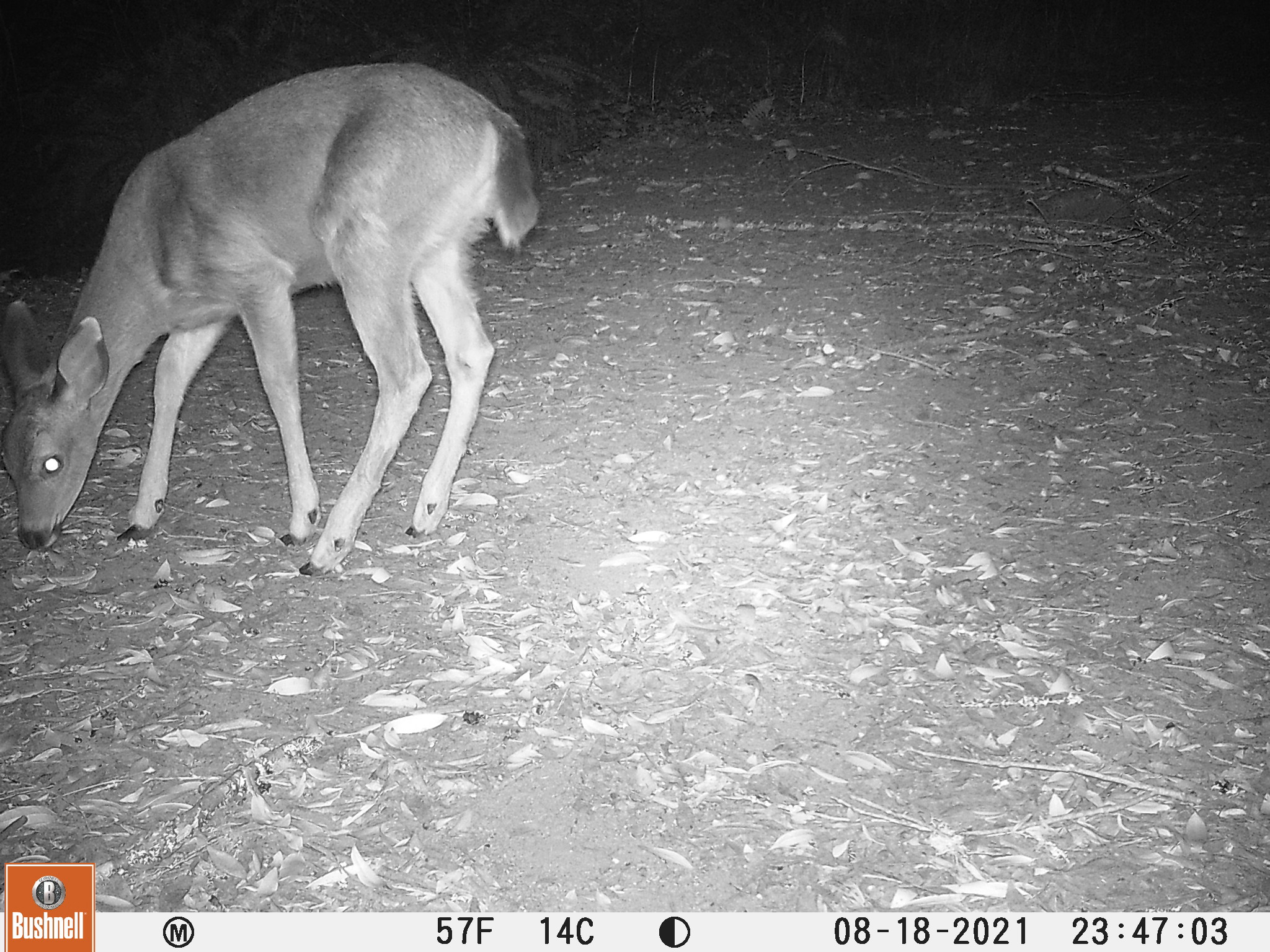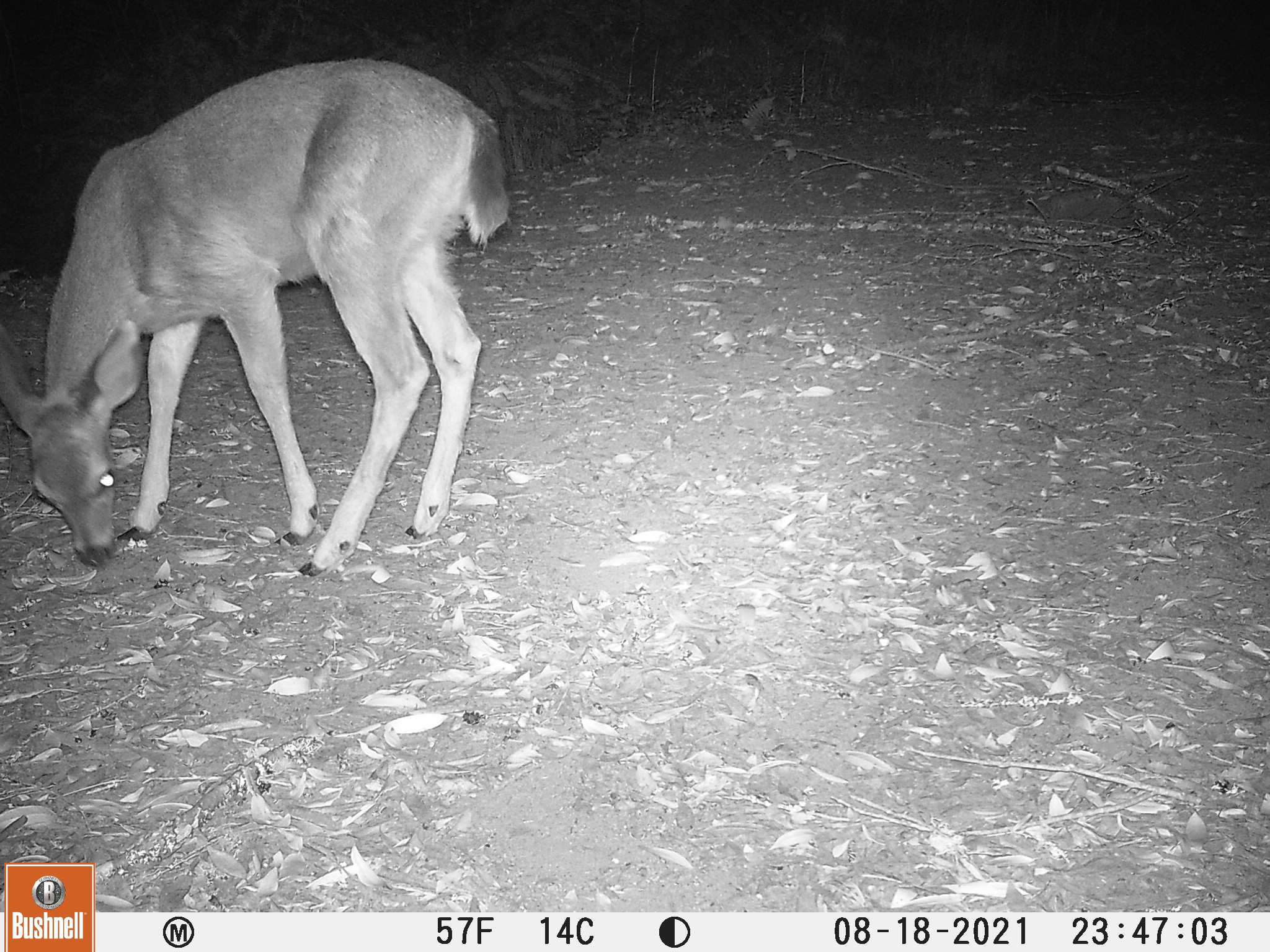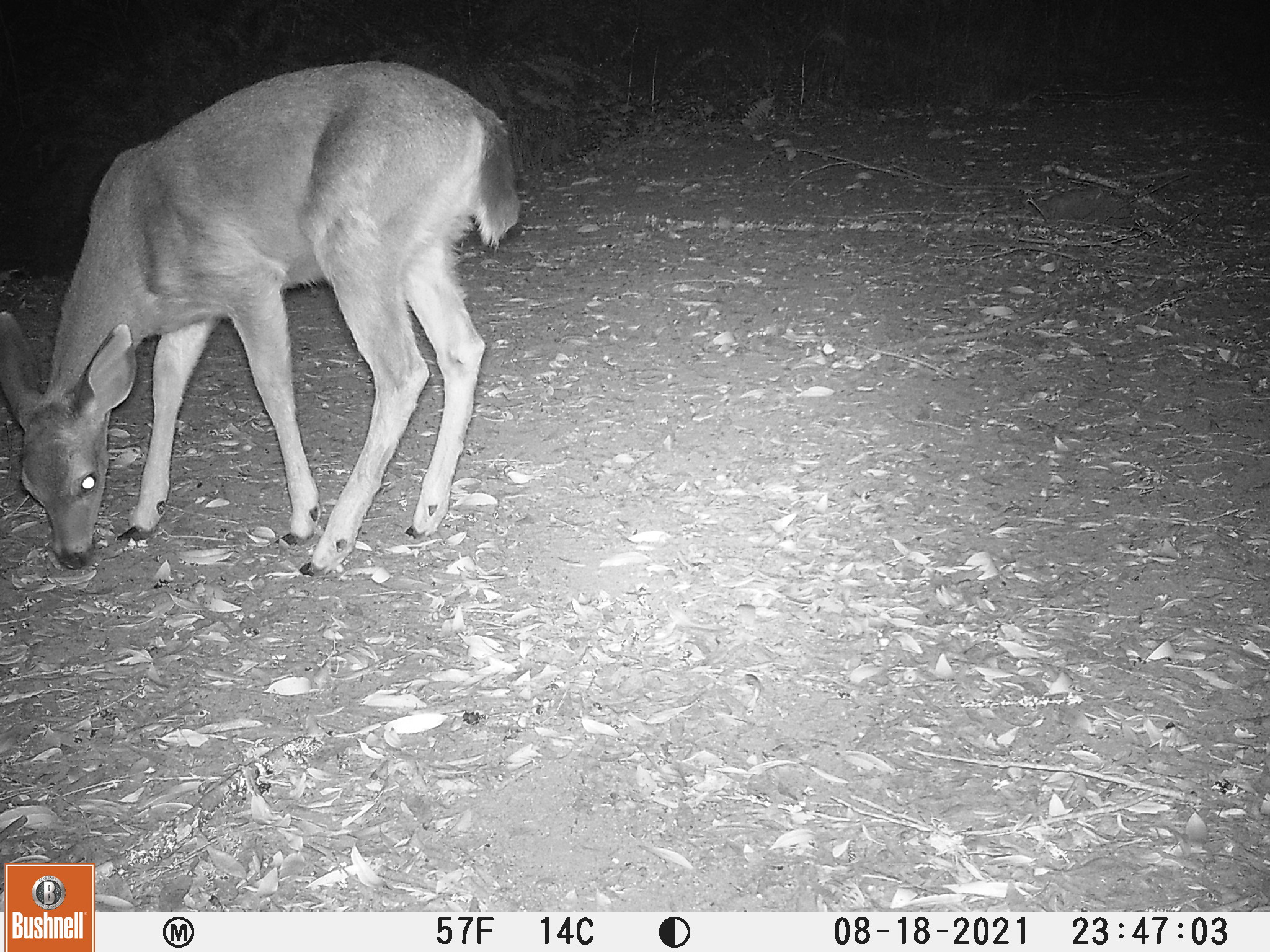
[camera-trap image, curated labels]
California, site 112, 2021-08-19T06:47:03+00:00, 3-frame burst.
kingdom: Animalia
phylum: Chordata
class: Mammalia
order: Artiodactyla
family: Cervidae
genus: Odocoileus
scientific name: Odocoileus hemionus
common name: mule deer